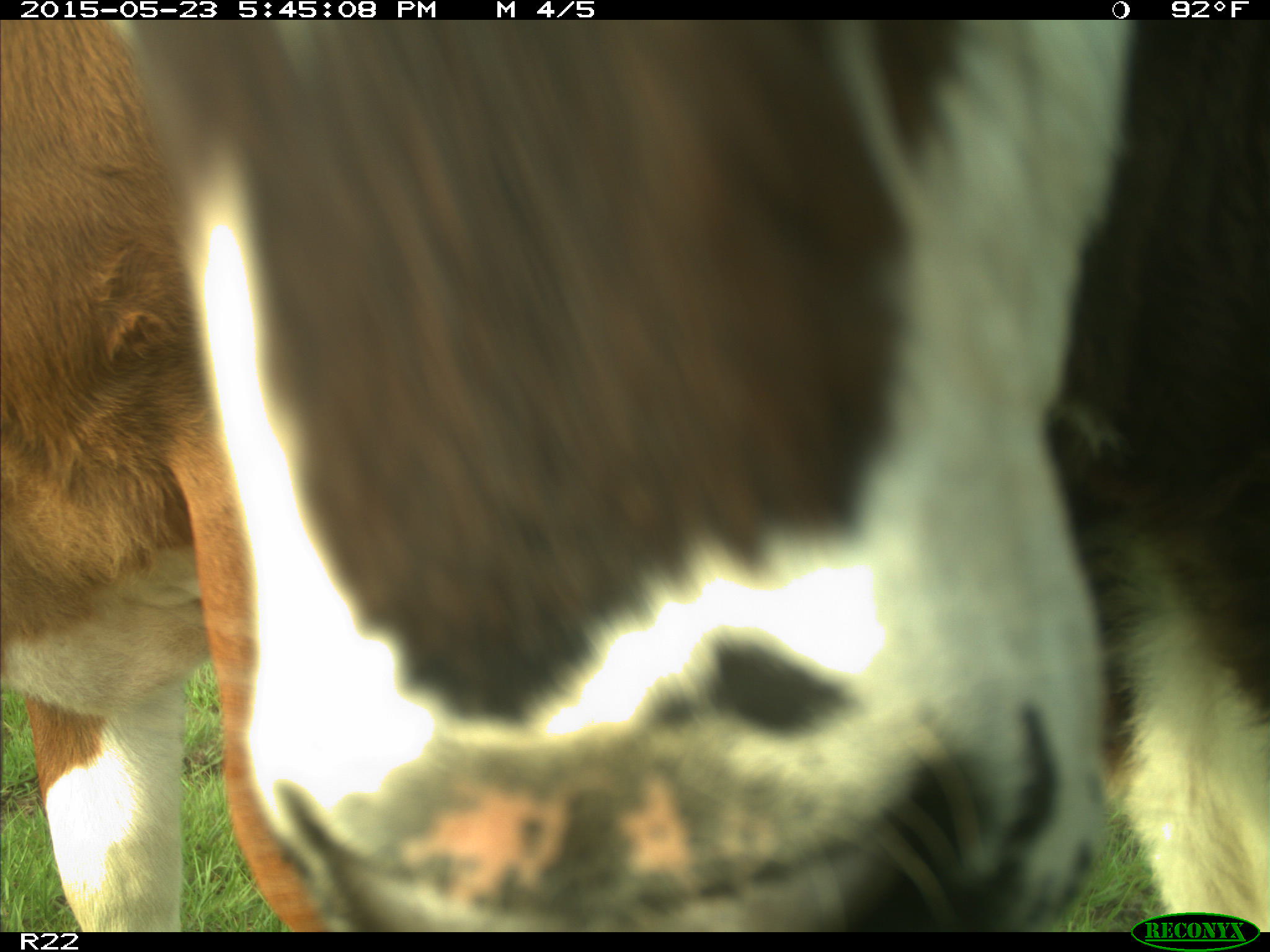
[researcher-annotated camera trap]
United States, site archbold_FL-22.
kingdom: Animalia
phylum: Chordata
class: Mammalia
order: Artiodactyla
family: Bovidae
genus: Bos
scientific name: Bos taurus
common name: domestic cow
Bos taurus (domestic cow).